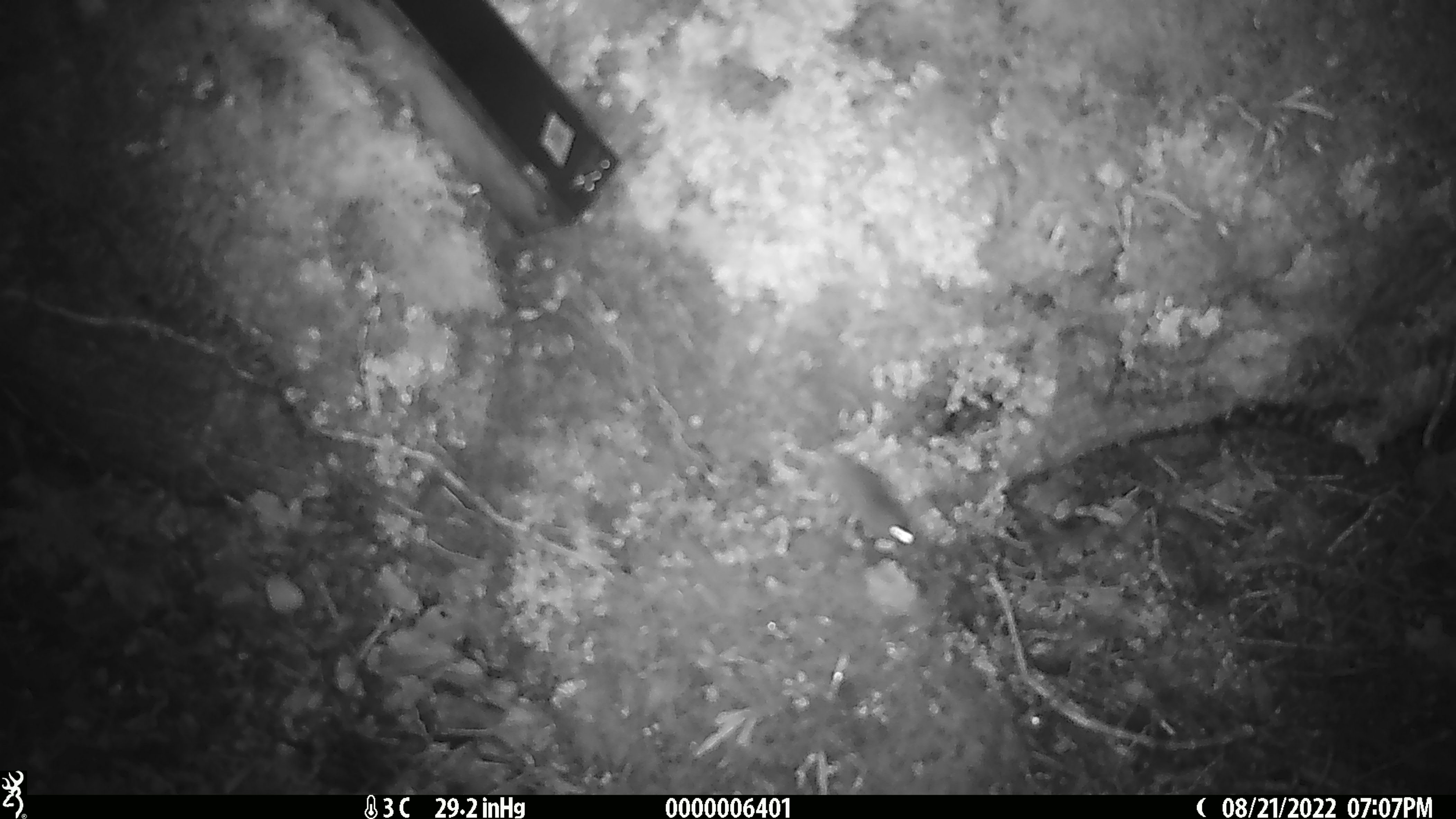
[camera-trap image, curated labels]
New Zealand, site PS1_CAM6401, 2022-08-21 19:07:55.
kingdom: Animalia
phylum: Chordata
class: Mammalia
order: Rodentia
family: Muridae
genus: Mus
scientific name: Mus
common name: mouse